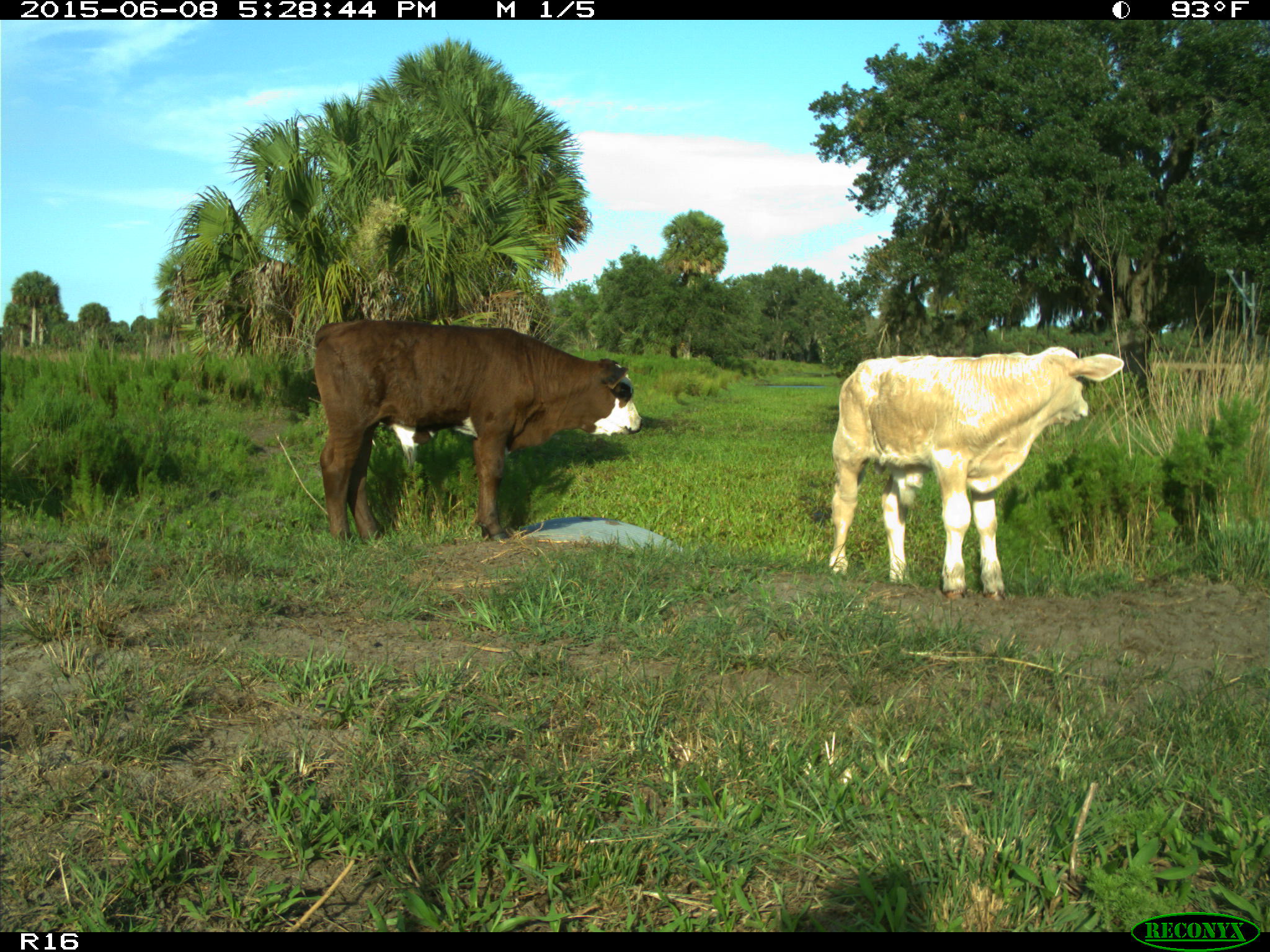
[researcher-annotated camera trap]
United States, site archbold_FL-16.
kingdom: Animalia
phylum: Chordata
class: Mammalia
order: Artiodactyla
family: Bovidae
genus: Bos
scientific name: Bos taurus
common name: domestic cow